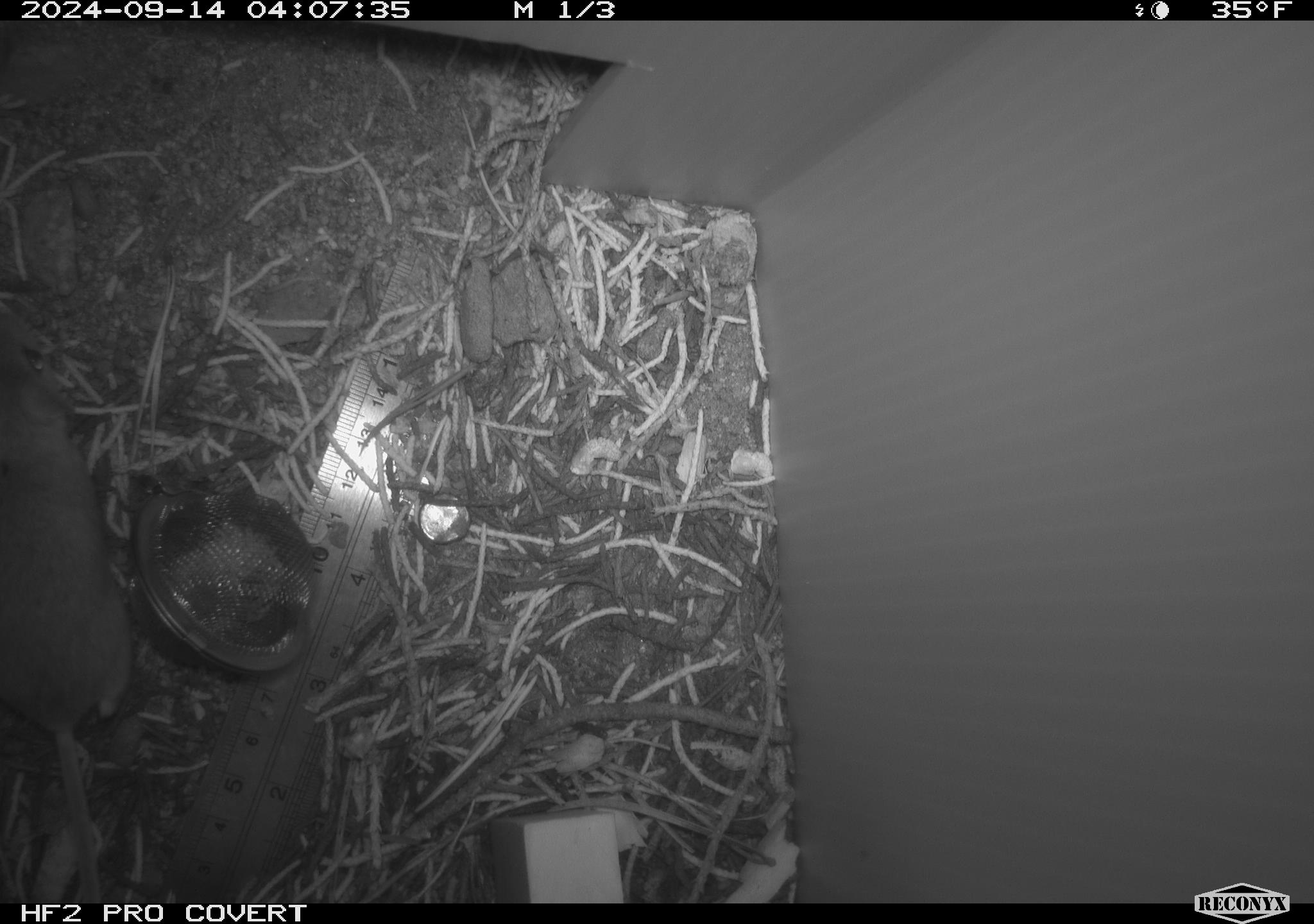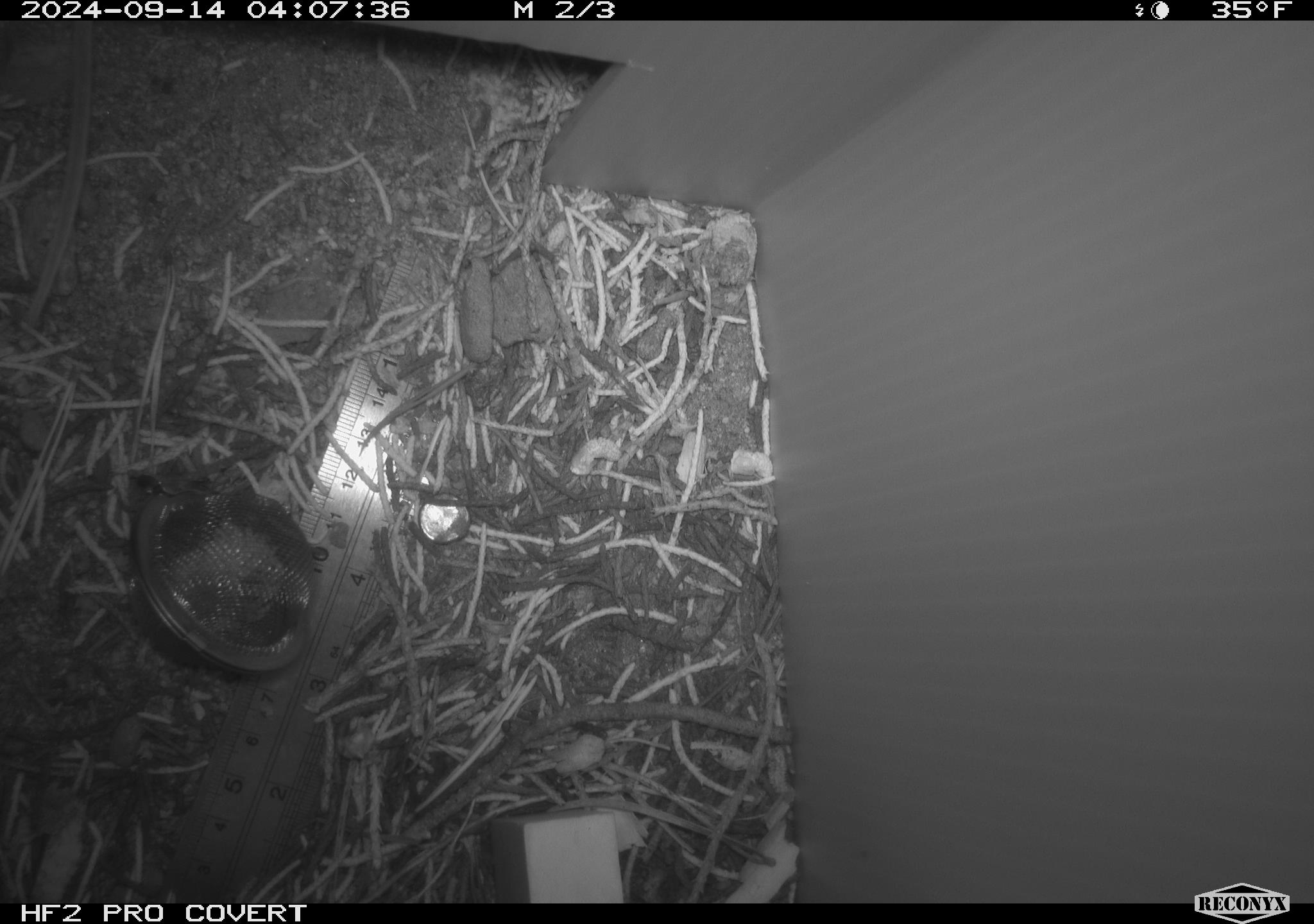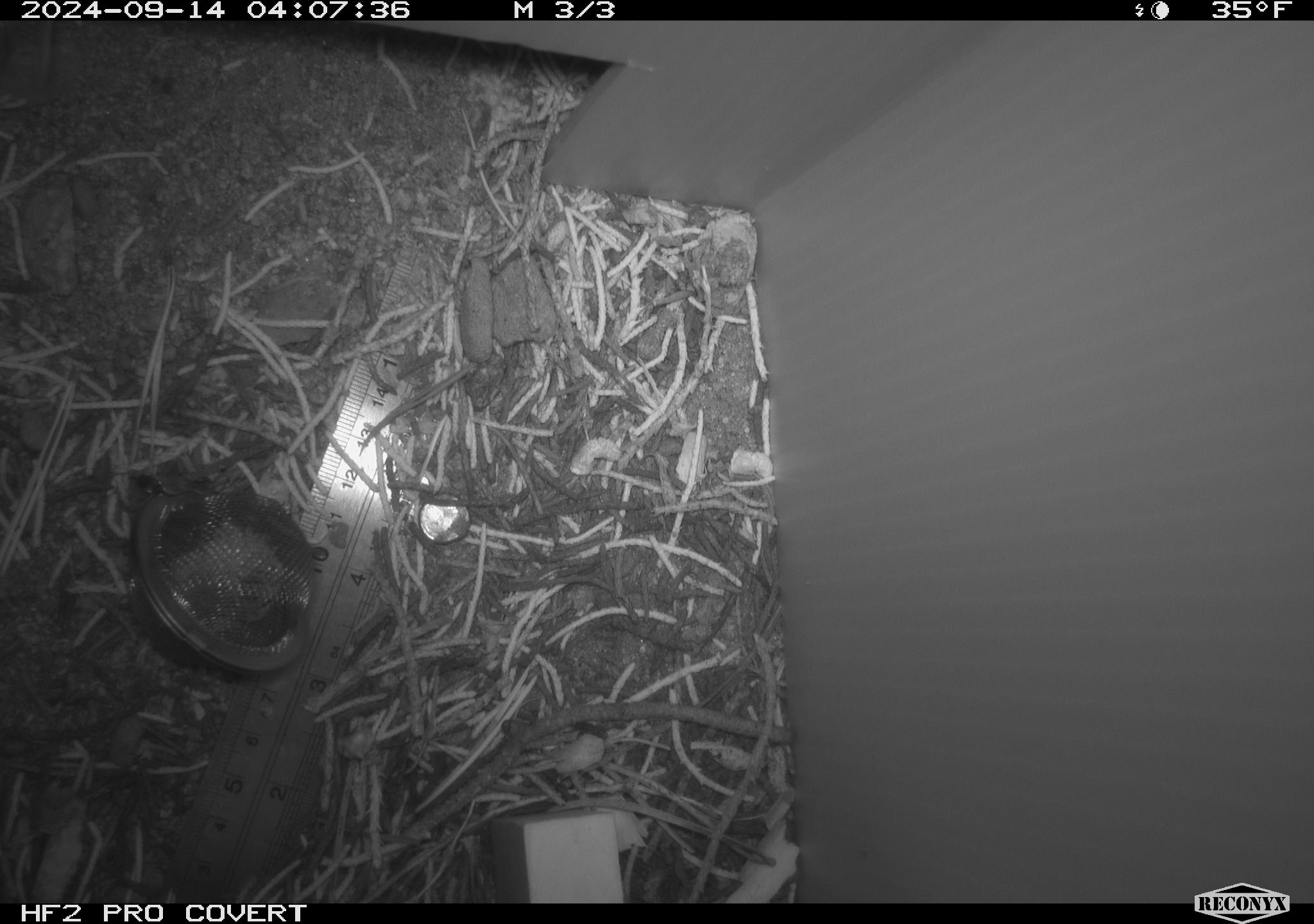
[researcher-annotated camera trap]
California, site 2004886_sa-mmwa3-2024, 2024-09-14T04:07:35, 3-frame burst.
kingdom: Animalia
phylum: Chordata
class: Mammalia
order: Rodentia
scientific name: Rodentia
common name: mouse species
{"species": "mouse species (Rodentia)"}